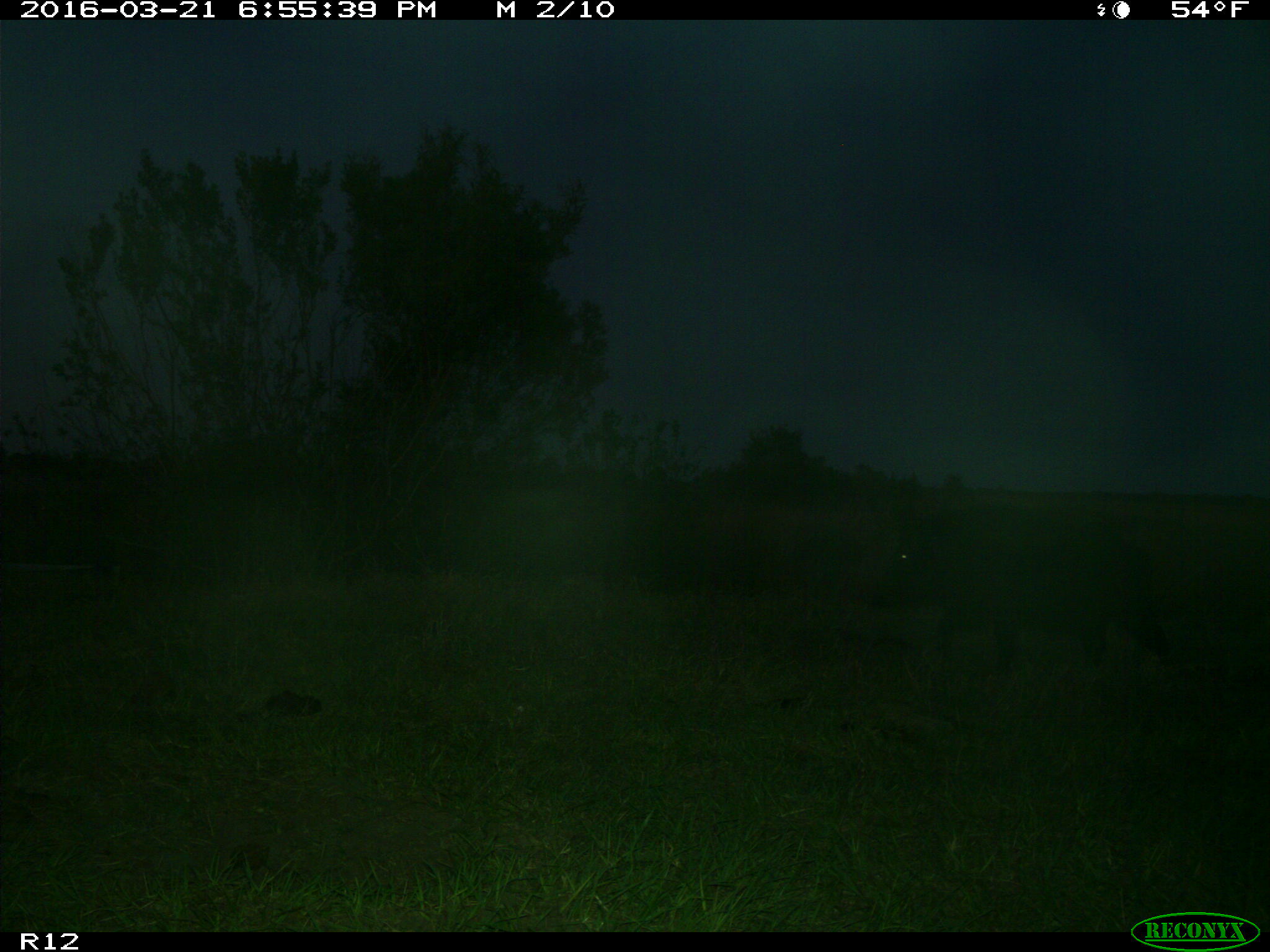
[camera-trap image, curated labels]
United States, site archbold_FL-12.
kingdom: Animalia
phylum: Chordata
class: Mammalia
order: Artiodactyla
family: Suidae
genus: Sus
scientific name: Sus scrofa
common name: wild boar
Sus scrofa (wild boar).